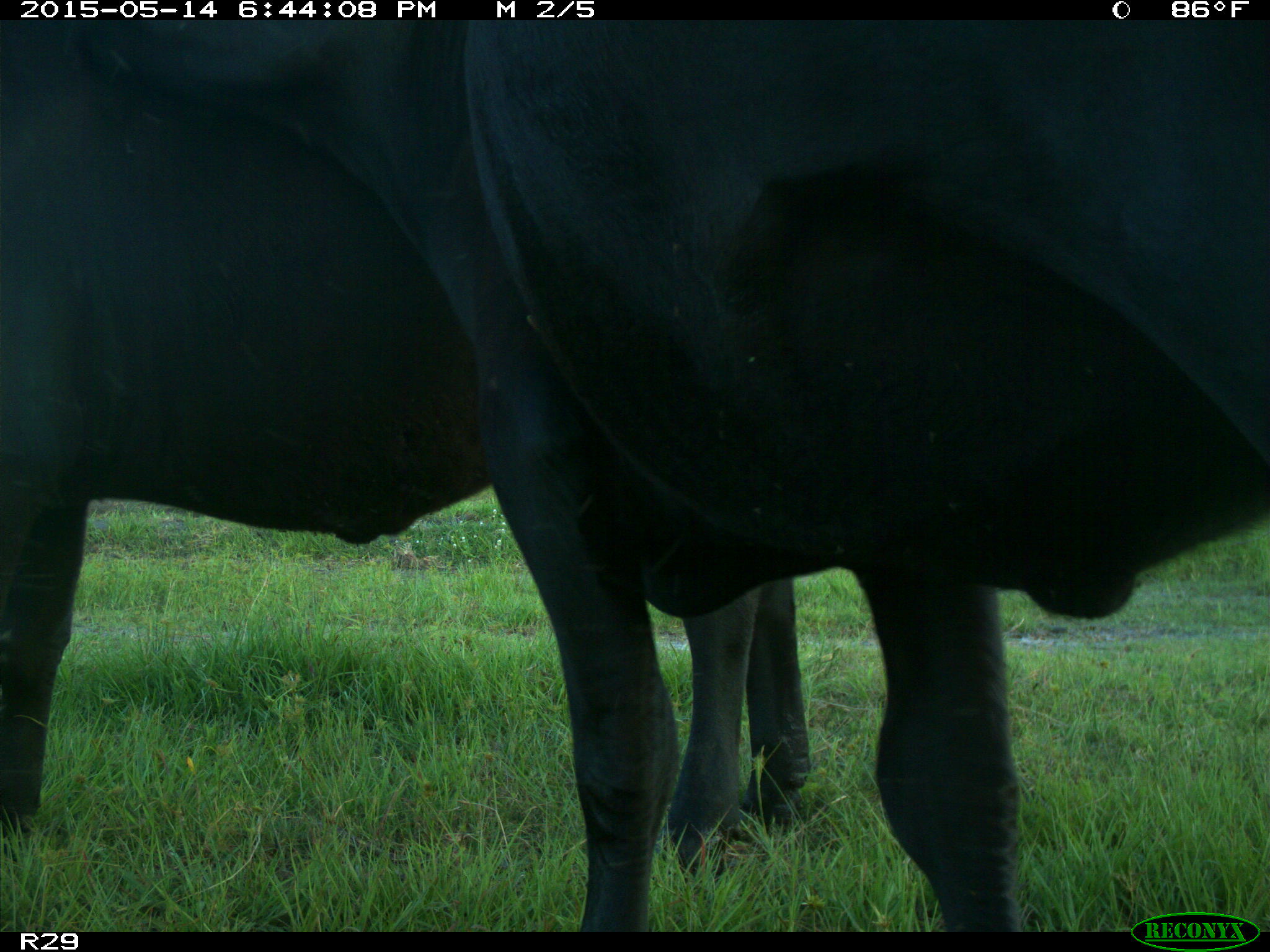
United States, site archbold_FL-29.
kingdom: Animalia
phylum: Chordata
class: Mammalia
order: Artiodactyla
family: Bovidae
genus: Bos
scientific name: Bos taurus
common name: domestic cow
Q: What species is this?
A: Bos taurus (domestic cow).